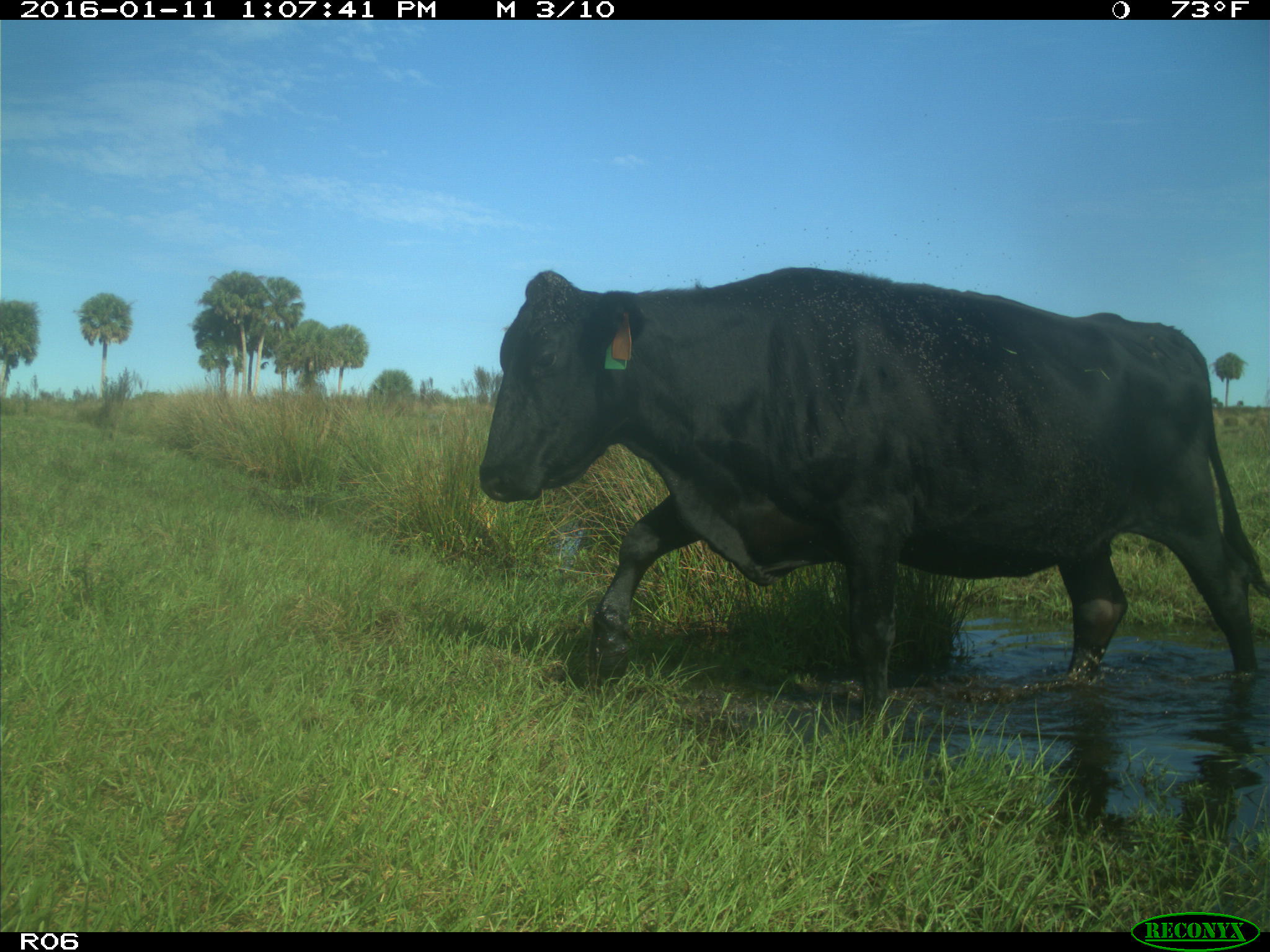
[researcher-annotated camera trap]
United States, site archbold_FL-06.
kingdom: Animalia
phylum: Chordata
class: Mammalia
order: Artiodactyla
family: Bovidae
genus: Bos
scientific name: Bos taurus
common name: domestic cow